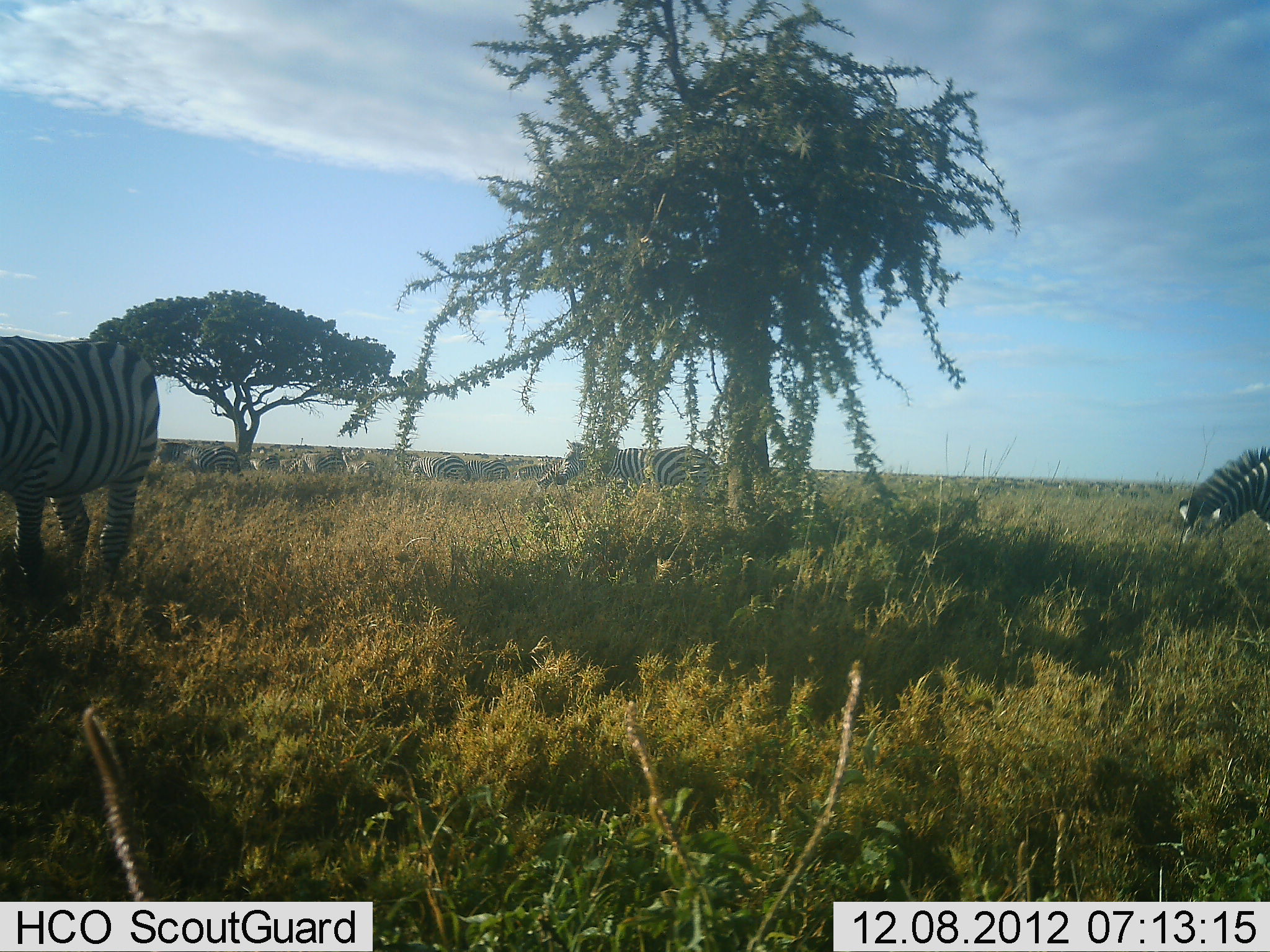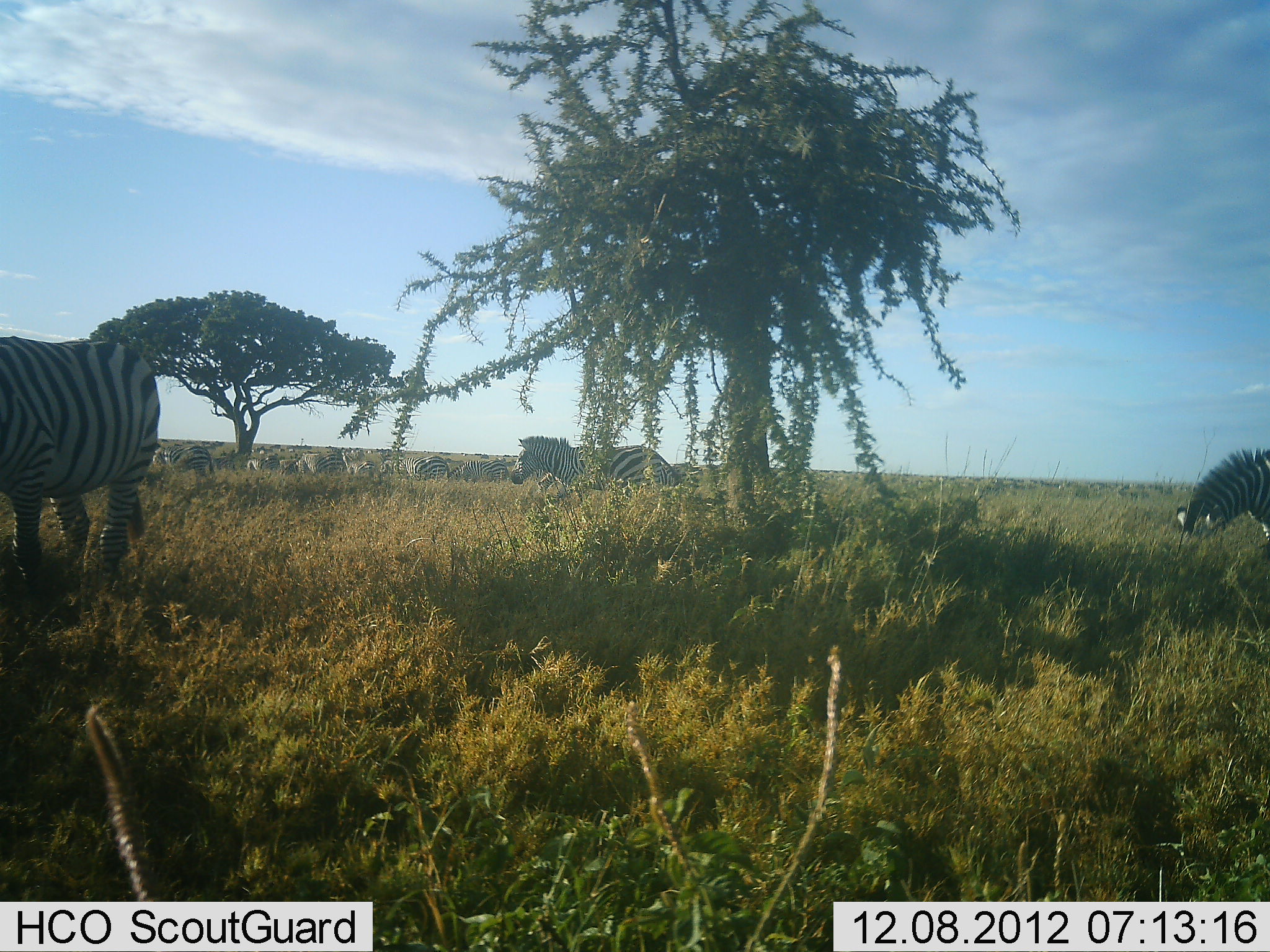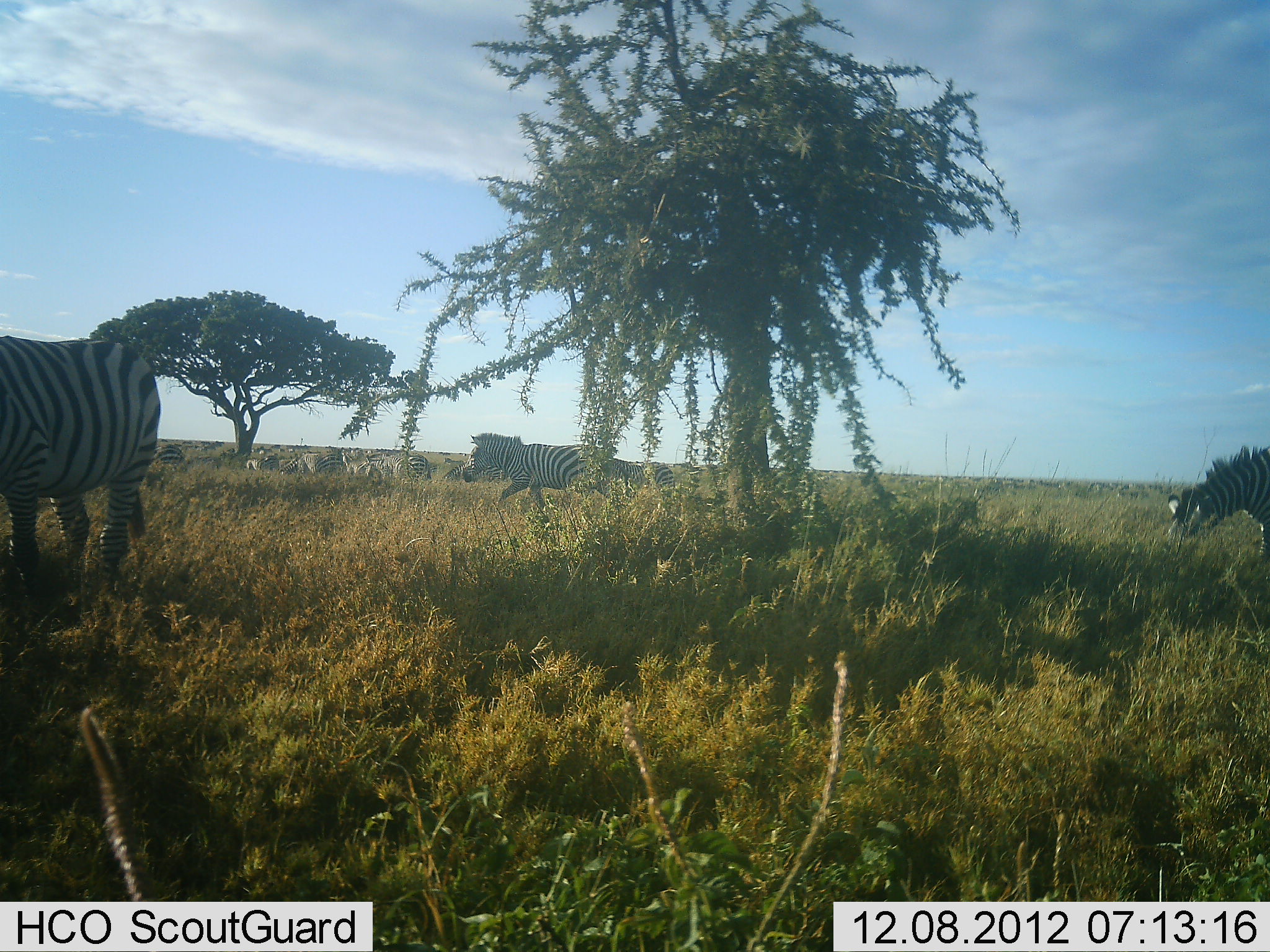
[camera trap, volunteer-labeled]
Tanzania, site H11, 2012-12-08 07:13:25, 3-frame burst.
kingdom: Animalia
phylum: Chordata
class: Mammalia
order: Perissodactyla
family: Equidae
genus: Equus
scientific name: Equus quagga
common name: plains zebra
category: zebra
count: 10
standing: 36%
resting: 9%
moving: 91%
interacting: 0%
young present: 0%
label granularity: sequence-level